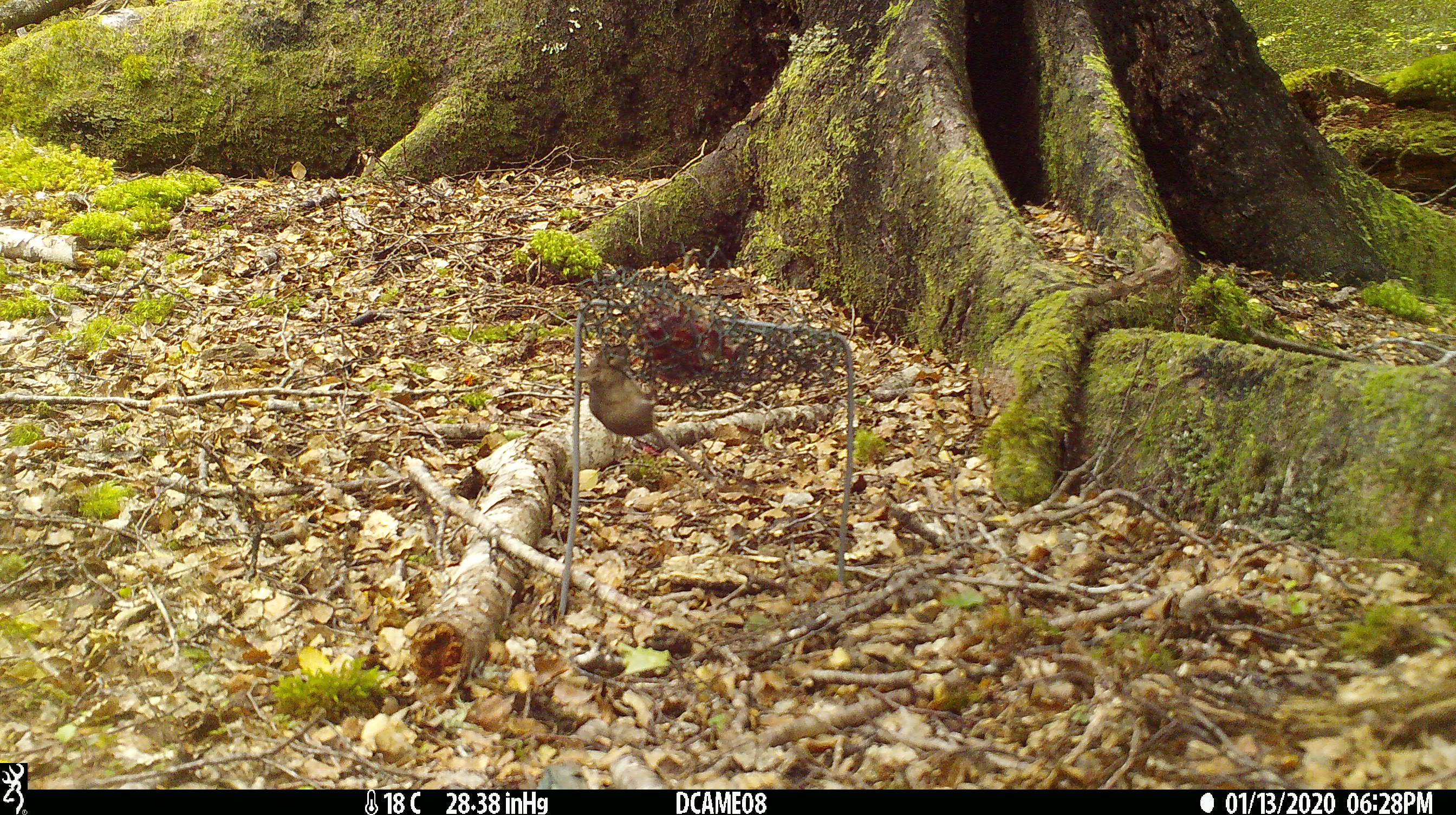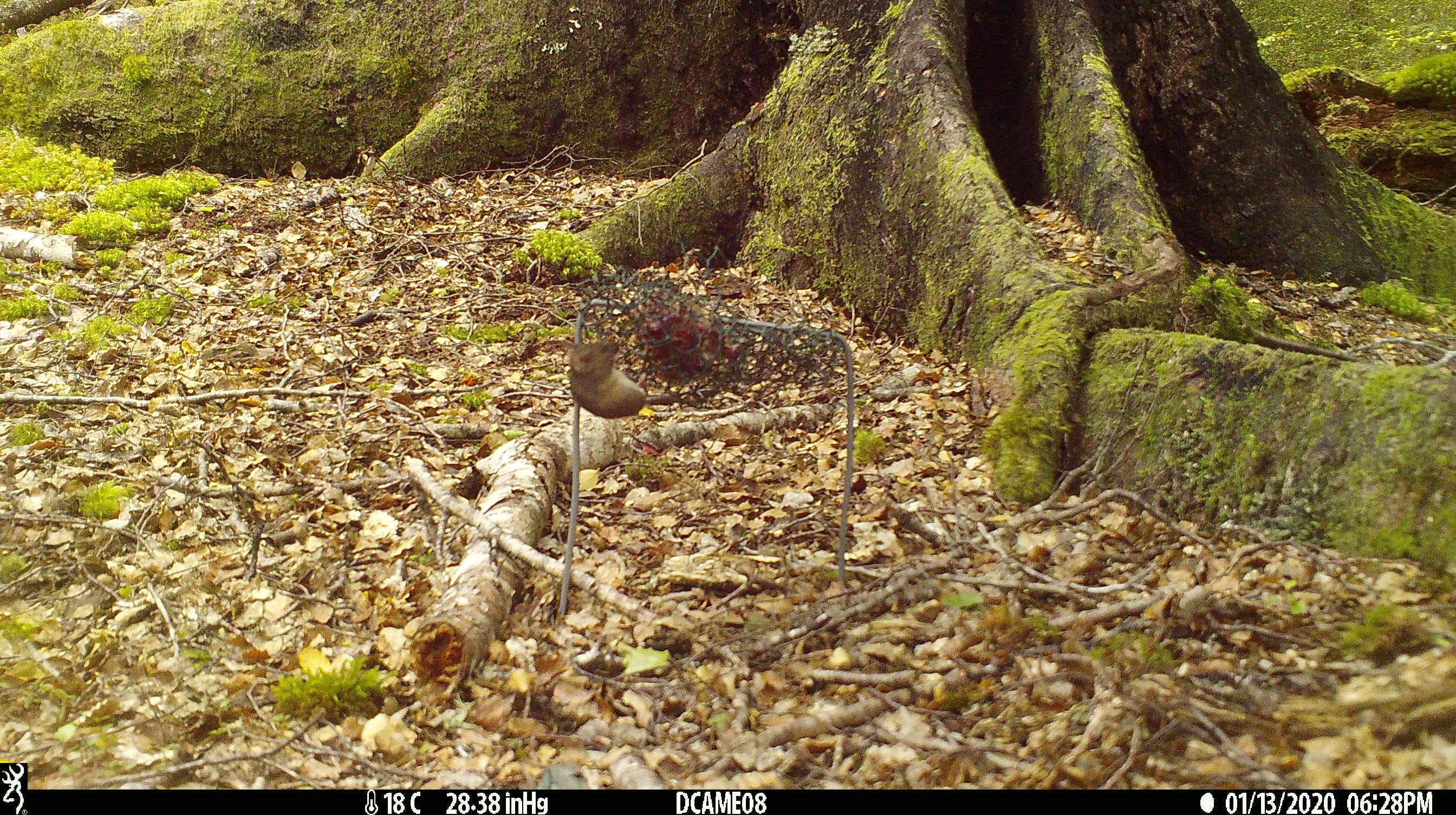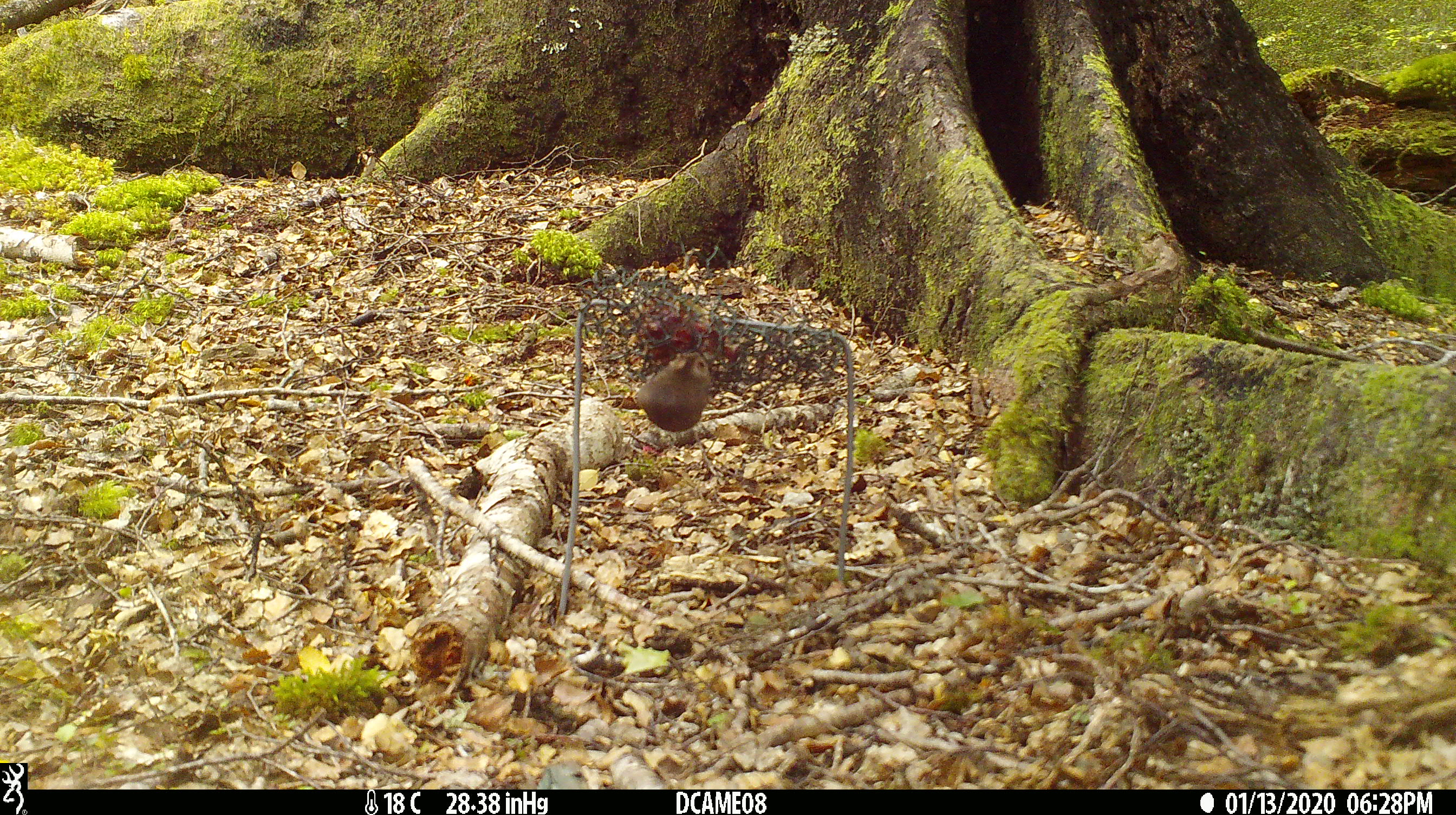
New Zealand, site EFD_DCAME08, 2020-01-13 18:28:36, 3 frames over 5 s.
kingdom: Animalia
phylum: Chordata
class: Mammalia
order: Rodentia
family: Muridae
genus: Mus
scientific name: Mus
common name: mouse